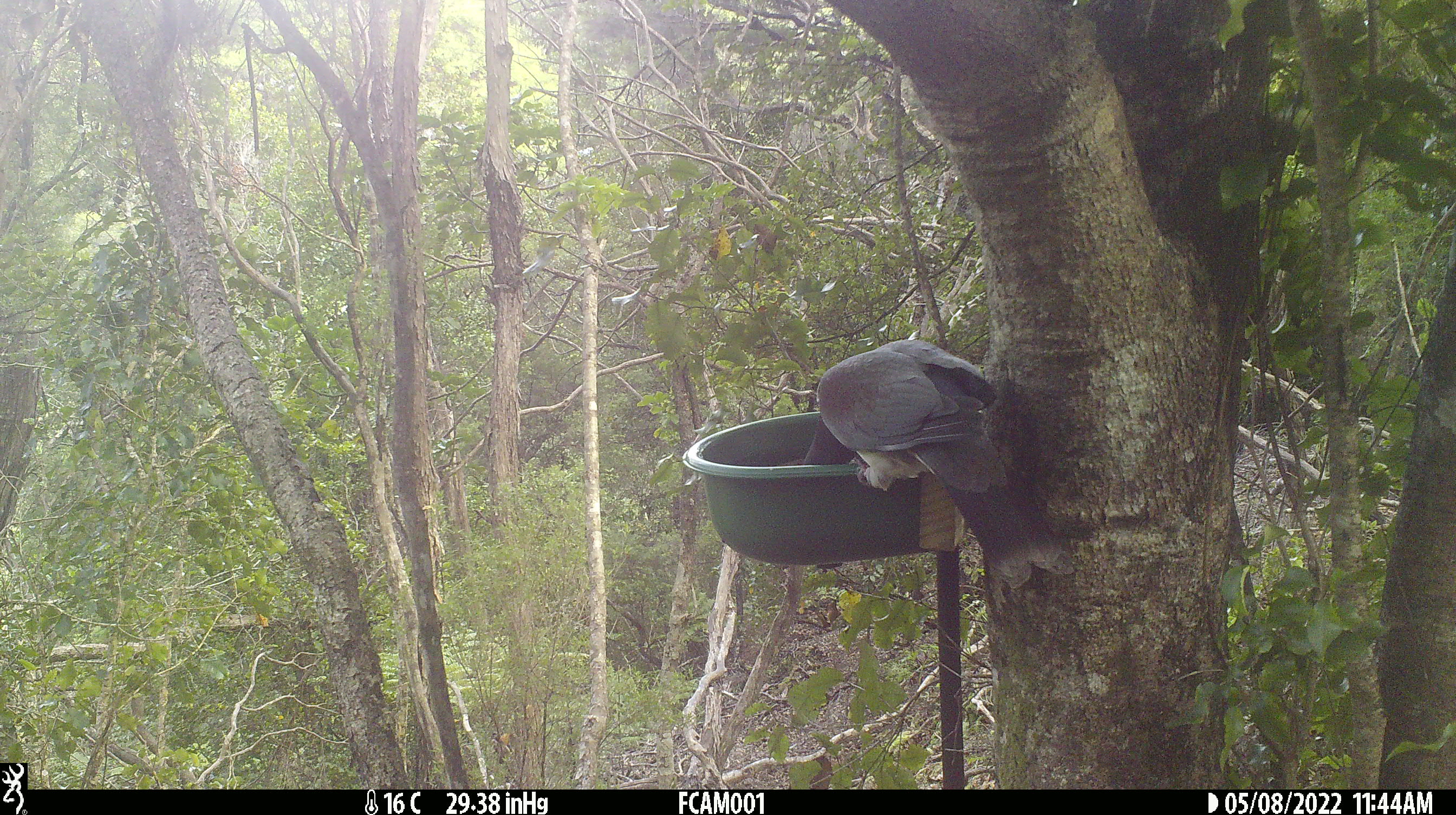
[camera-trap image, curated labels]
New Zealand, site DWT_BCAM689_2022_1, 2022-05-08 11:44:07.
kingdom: Animalia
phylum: Chordata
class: Aves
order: Columbiformes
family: Columbidae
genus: Hemiphaga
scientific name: Hemiphaga novaeseelandiae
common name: new zealand pigeon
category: kereru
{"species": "kereru (new zealand pigeon) (Hemiphaga novaeseelandiae)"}